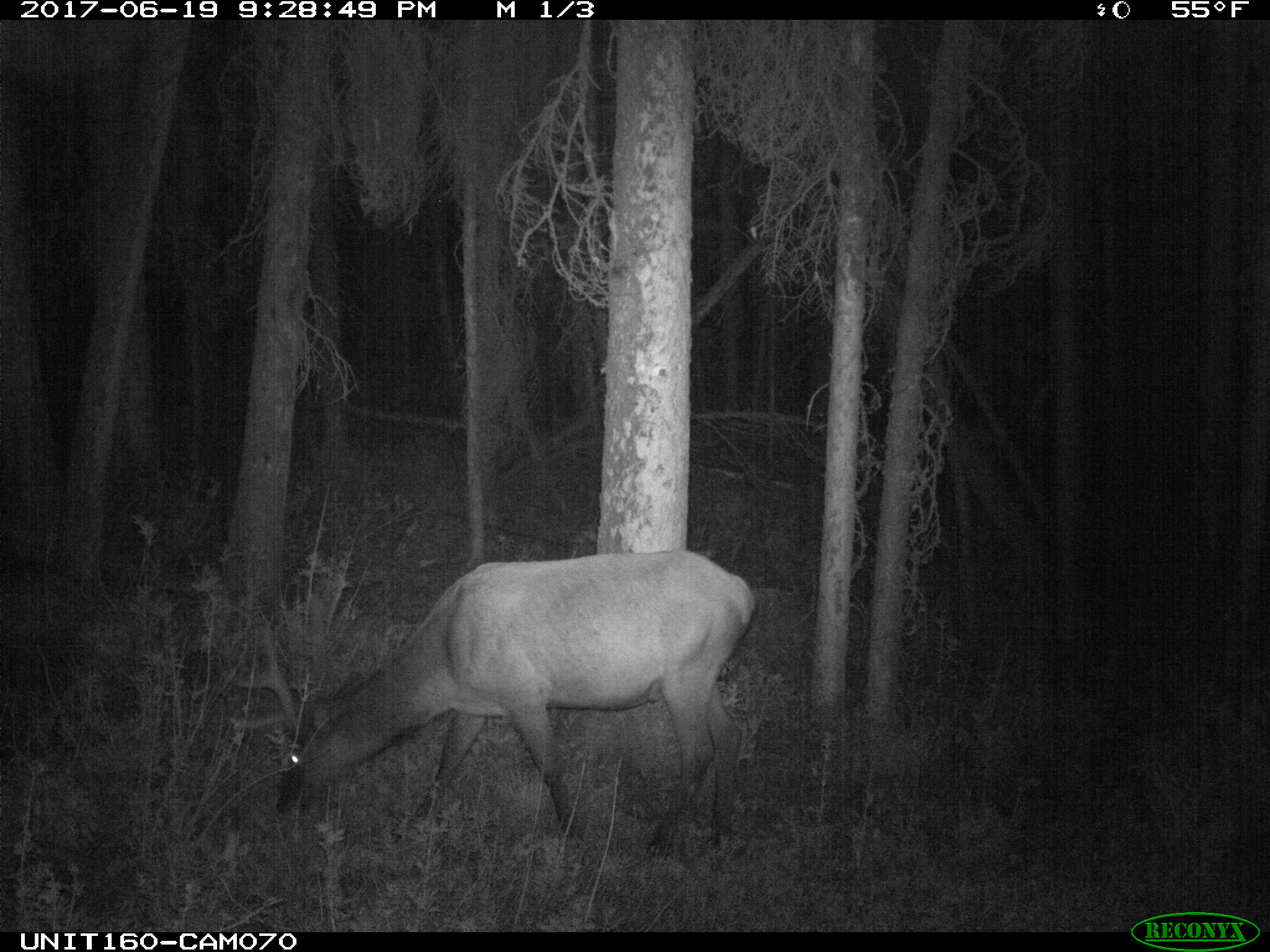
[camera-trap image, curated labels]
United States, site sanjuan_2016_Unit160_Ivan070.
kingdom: Animalia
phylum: Chordata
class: Mammalia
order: Artiodactyla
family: Cervidae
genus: Cervus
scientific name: Cervus elaphus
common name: red deer